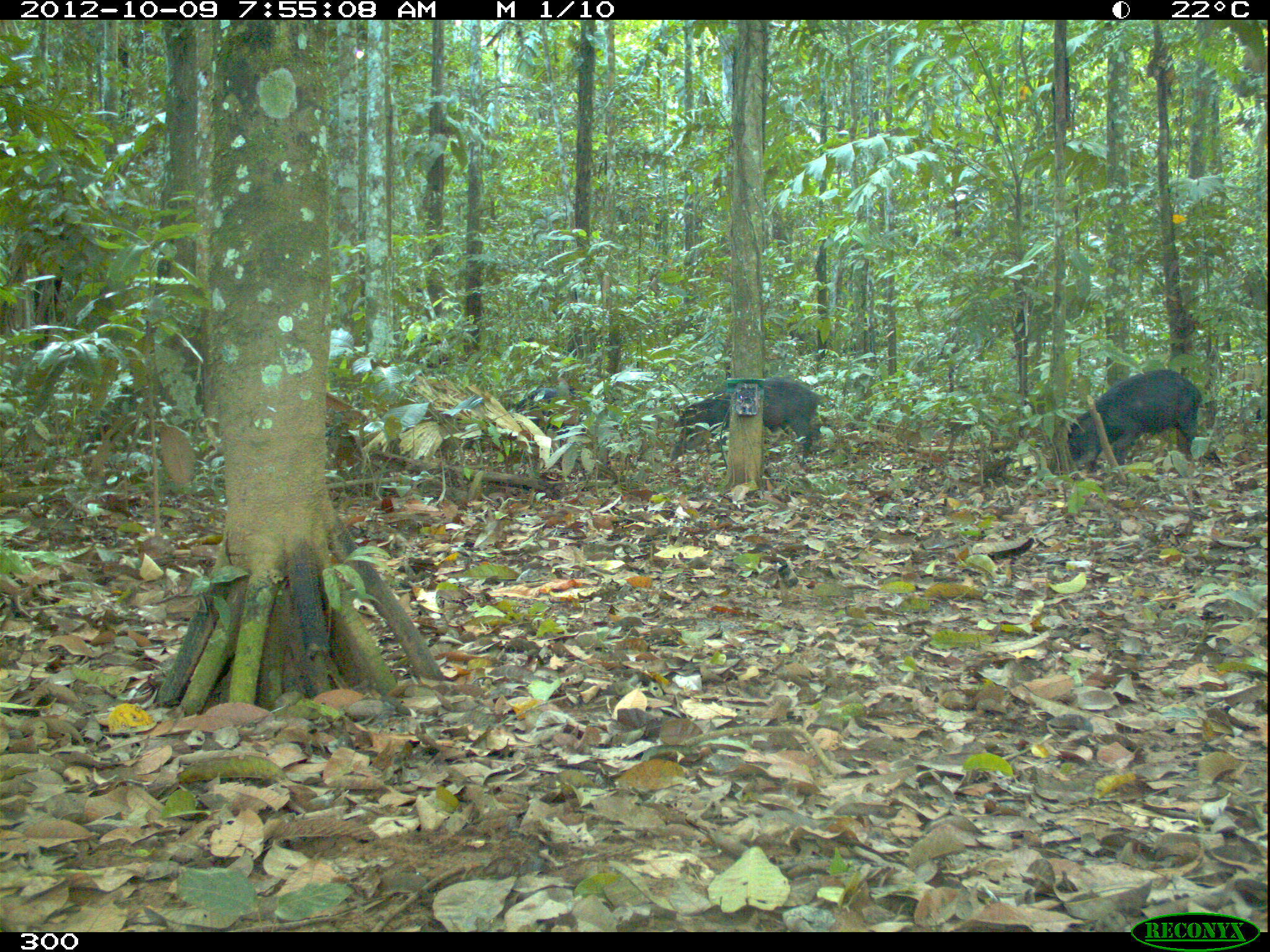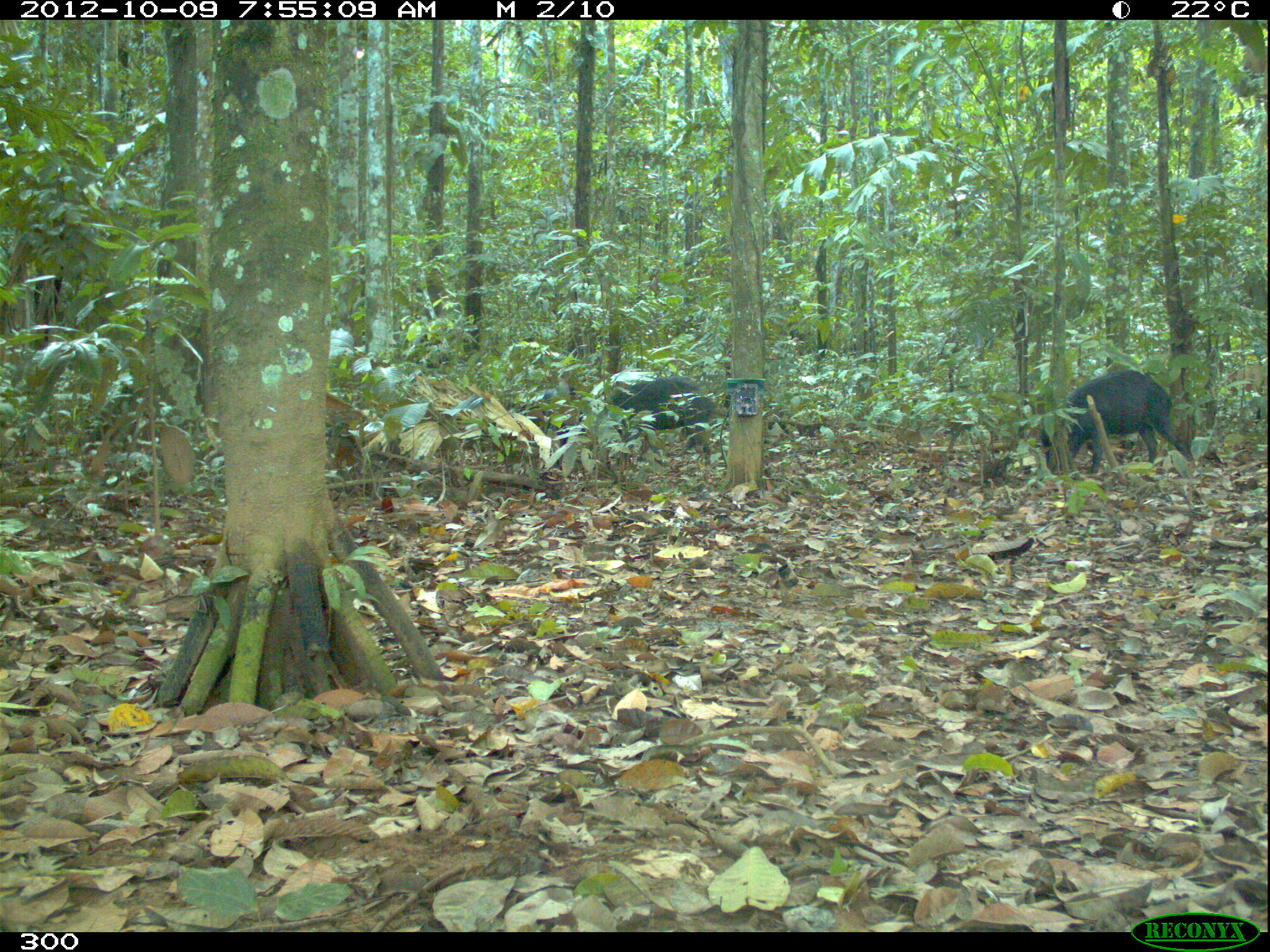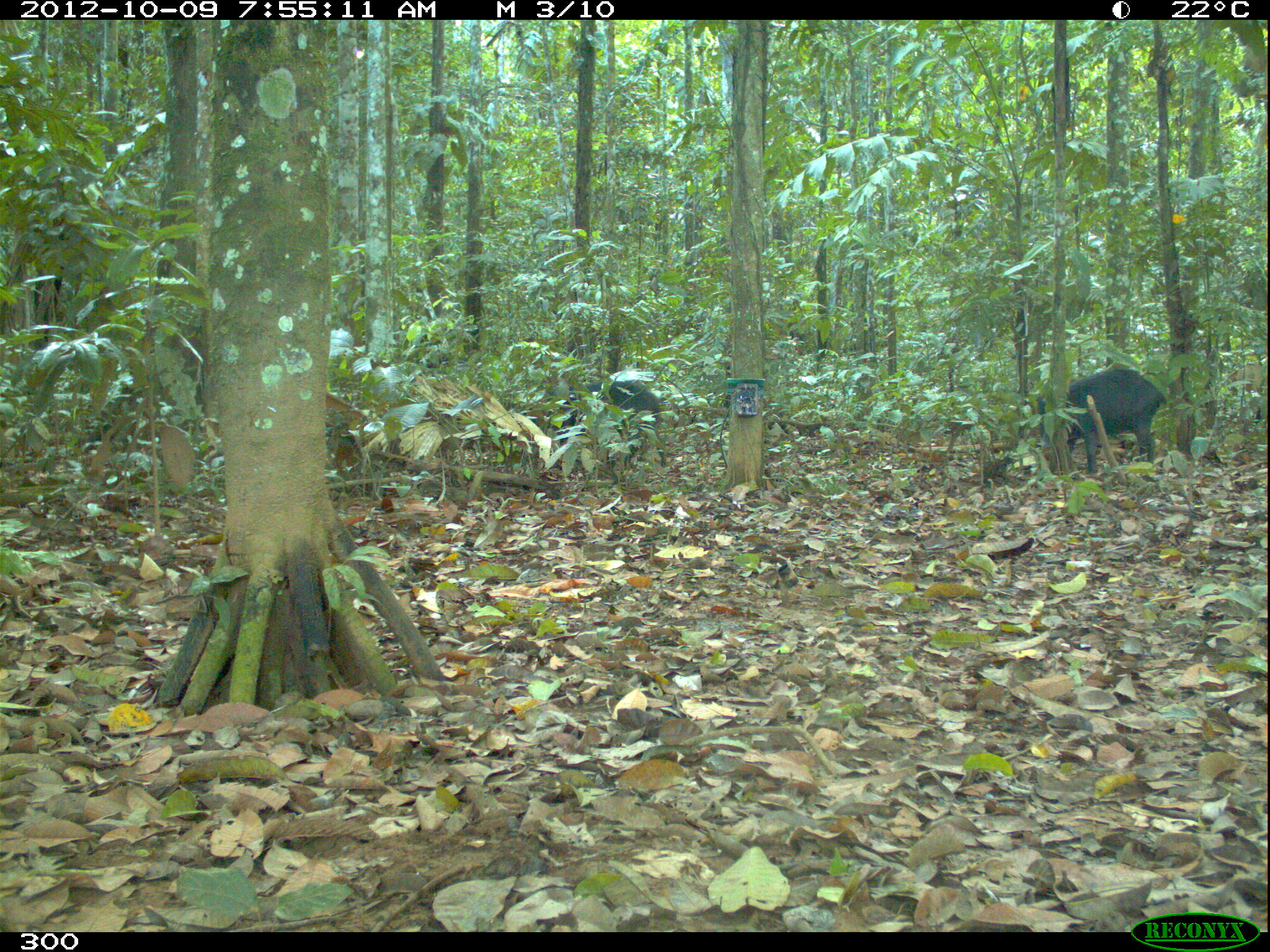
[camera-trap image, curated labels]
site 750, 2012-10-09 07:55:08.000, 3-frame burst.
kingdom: Animalia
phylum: Chordata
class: Mammalia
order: Artiodactyla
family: Tayassuidae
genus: Tayassu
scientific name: Tayassu pecari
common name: white-lipped peccary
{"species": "Tayassu pecari (white-lipped peccary)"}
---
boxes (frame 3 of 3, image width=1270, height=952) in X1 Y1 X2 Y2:
tayassu pecari: 1036 369 1165 473; 547 380 666 469